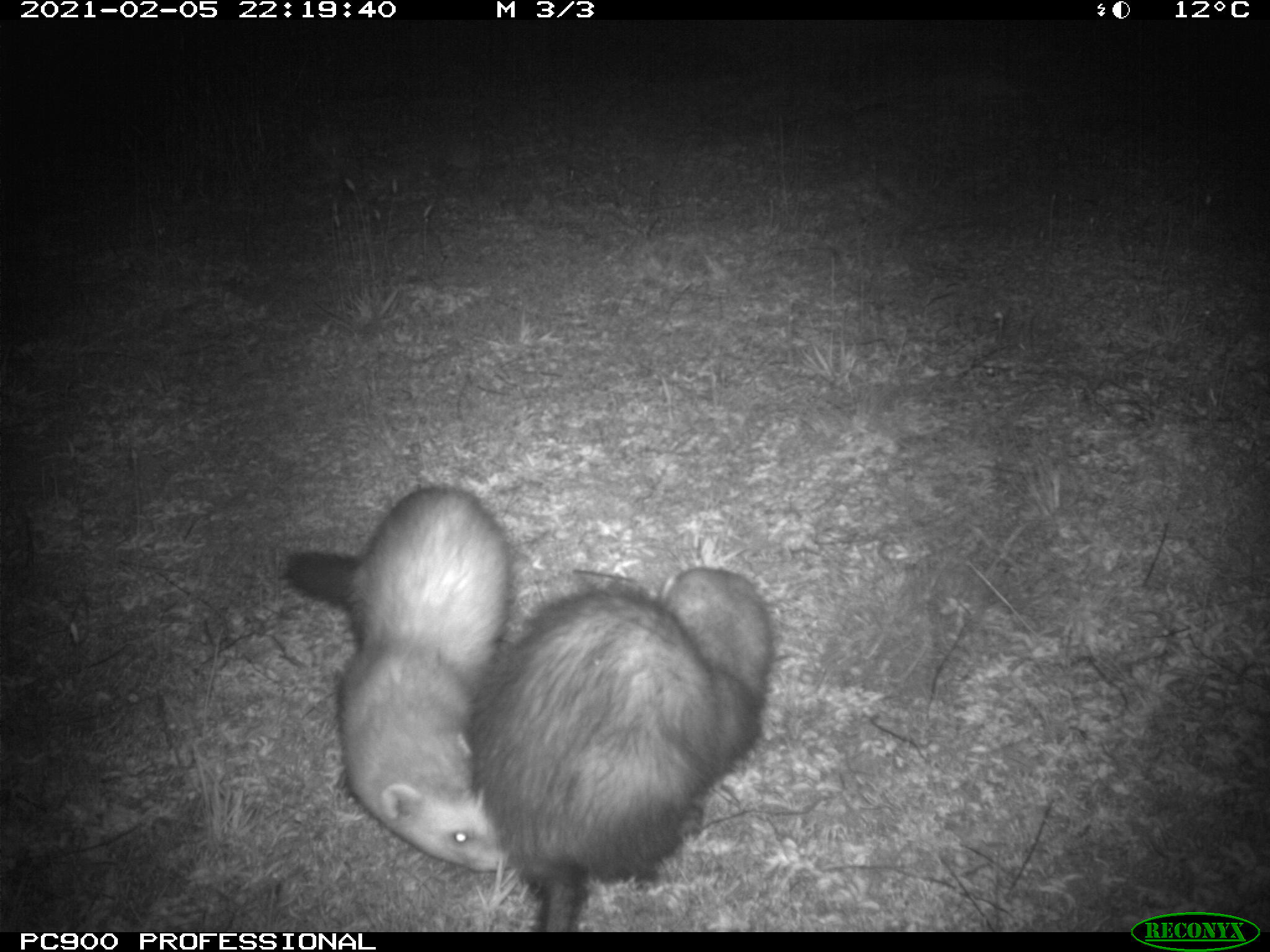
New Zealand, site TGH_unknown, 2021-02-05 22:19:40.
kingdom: Animalia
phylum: Chordata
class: Mammalia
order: Carnivora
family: Mustelidae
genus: Mustela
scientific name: Mustela furo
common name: ferret